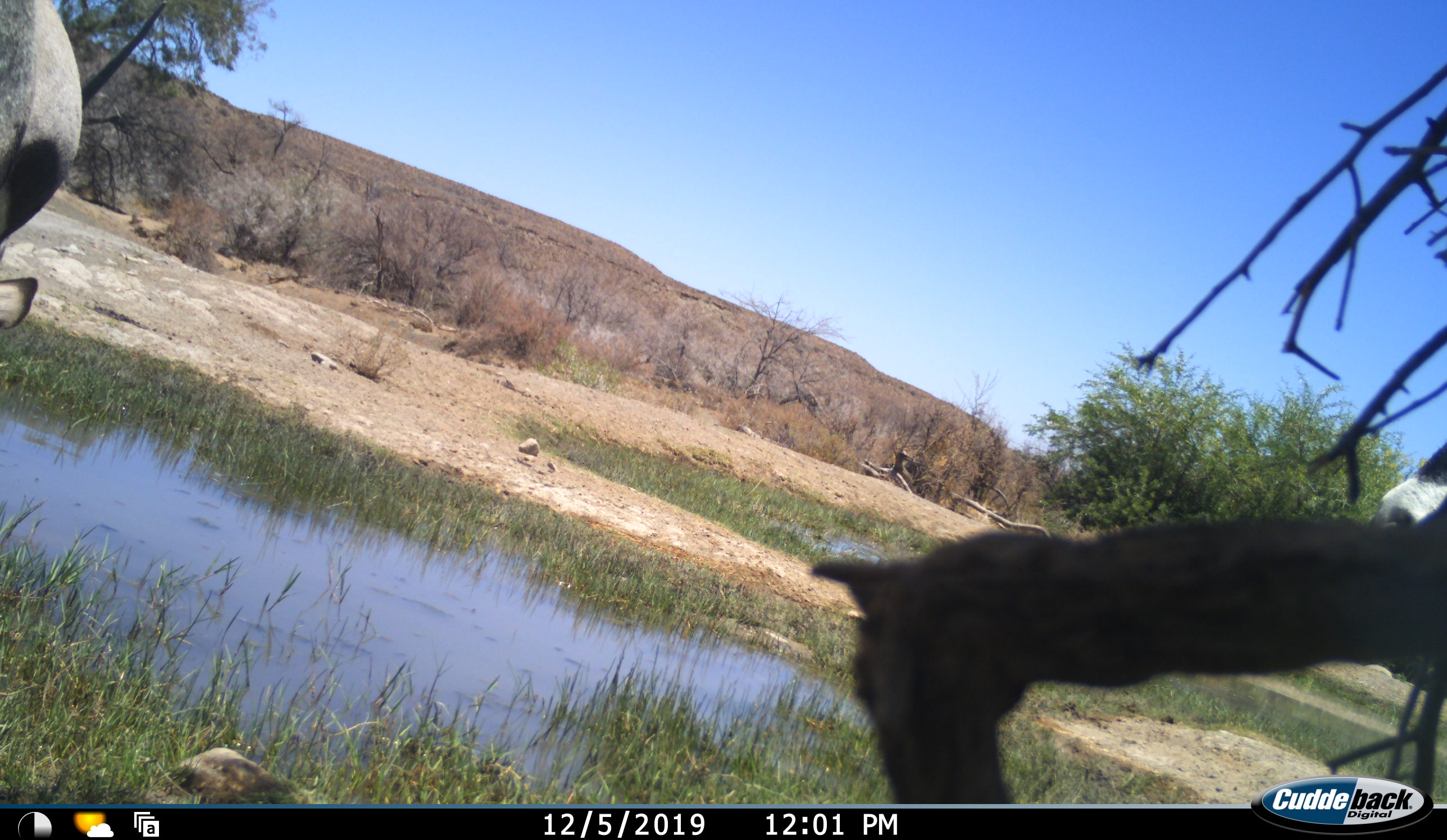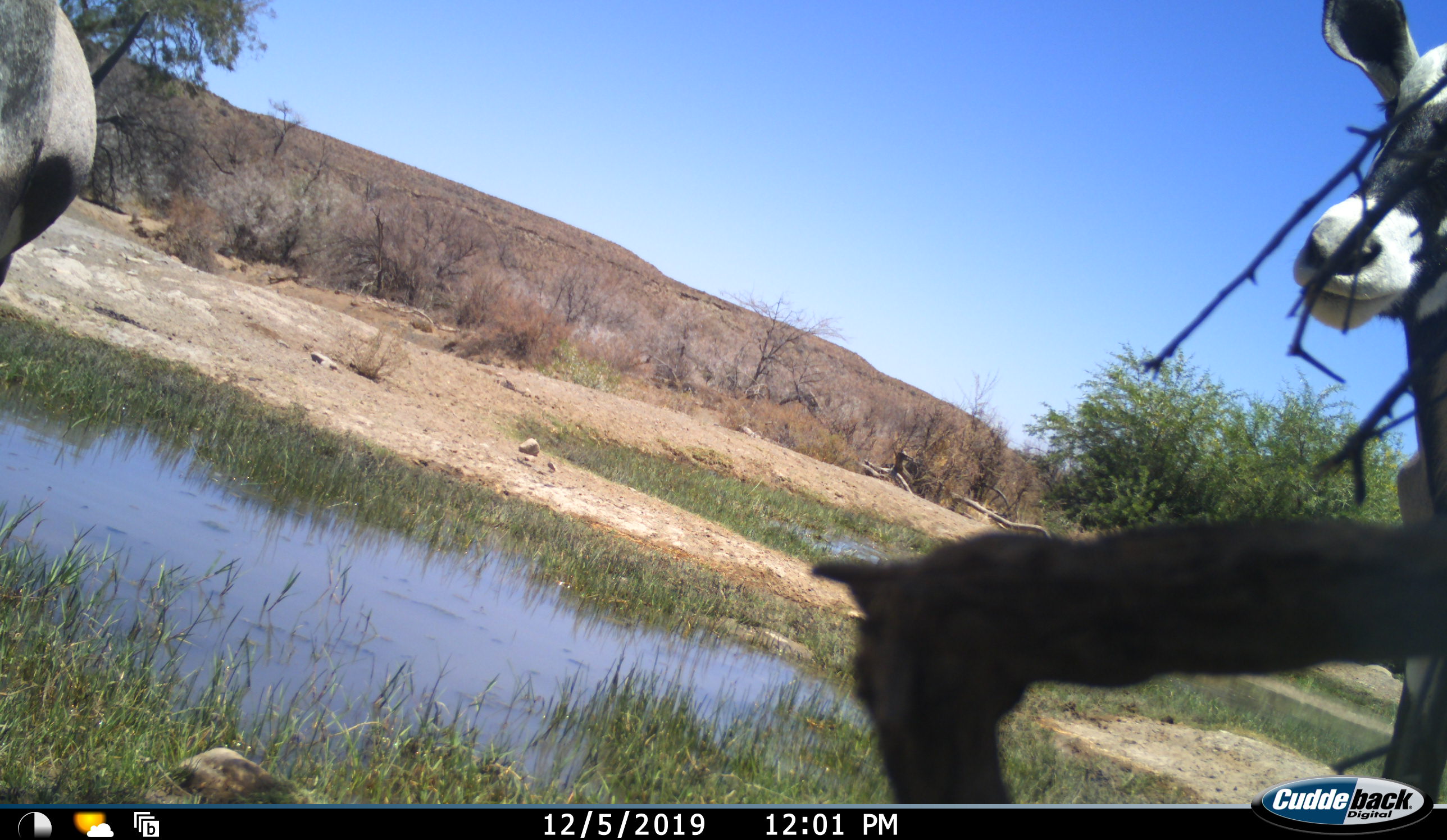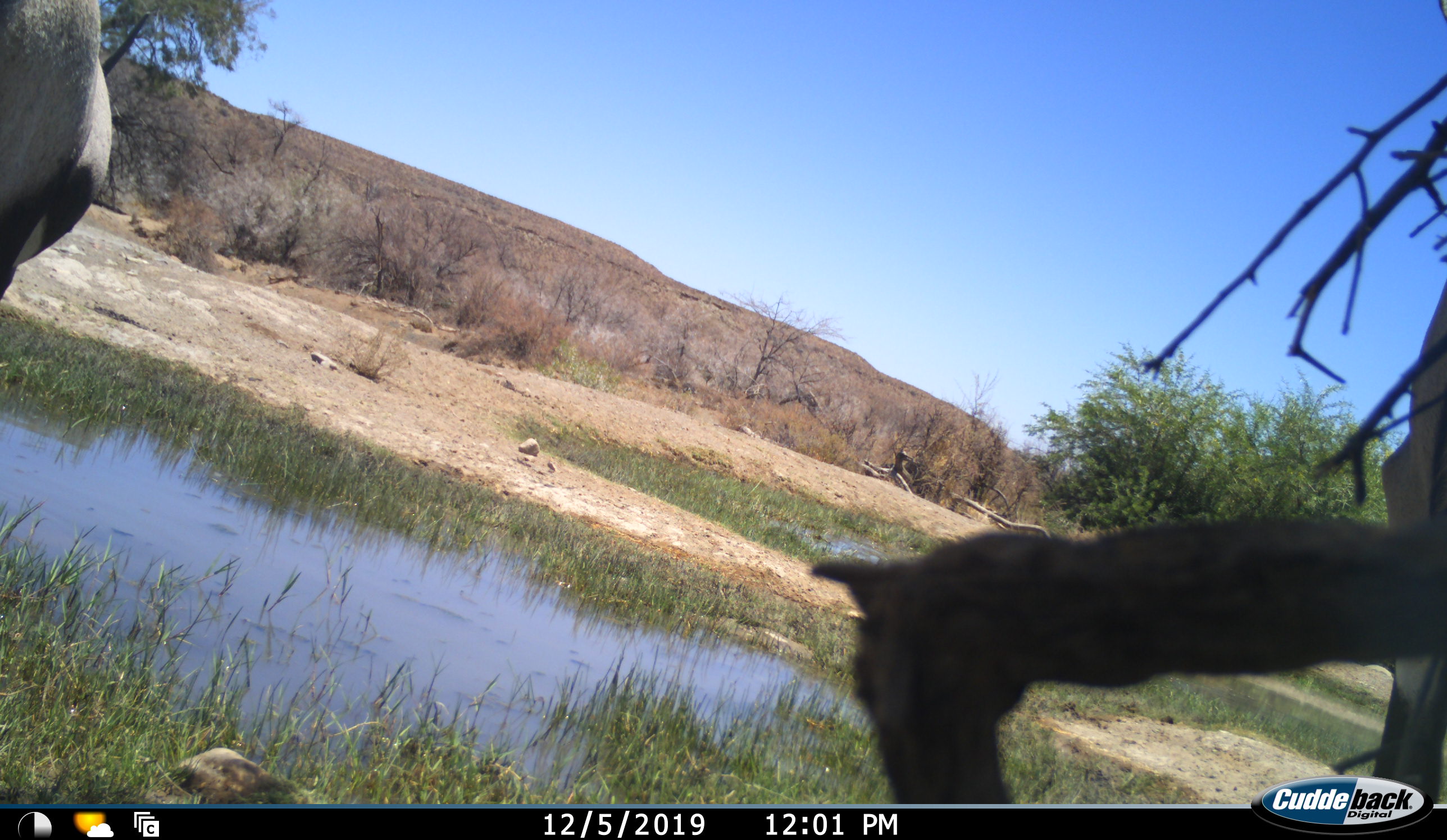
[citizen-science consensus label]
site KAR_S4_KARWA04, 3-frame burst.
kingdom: Animalia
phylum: Chordata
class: Mammalia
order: Artiodactyla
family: Bovidae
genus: Oryx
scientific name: Oryx gazella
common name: gemsbok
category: oryx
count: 2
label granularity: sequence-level